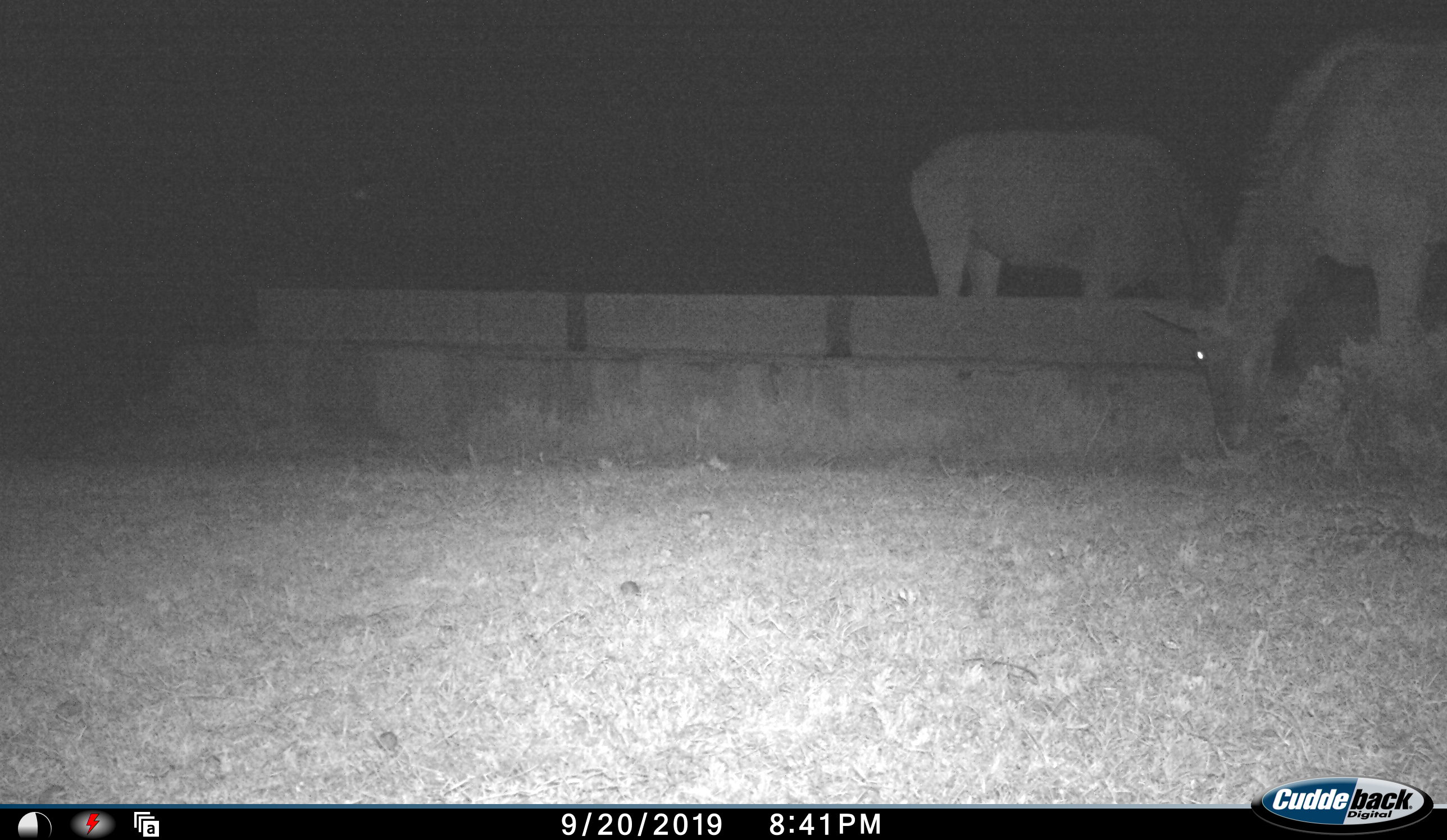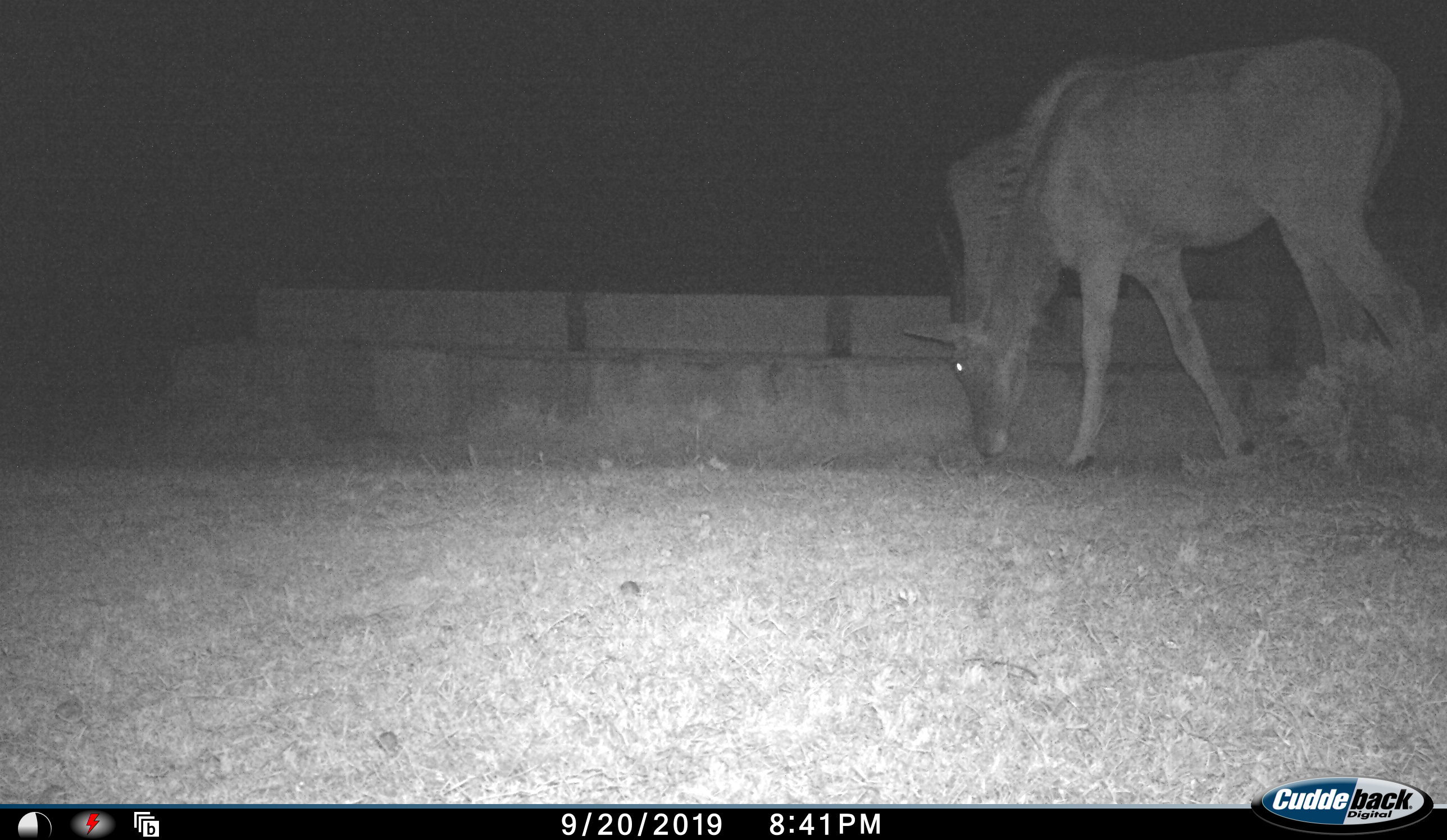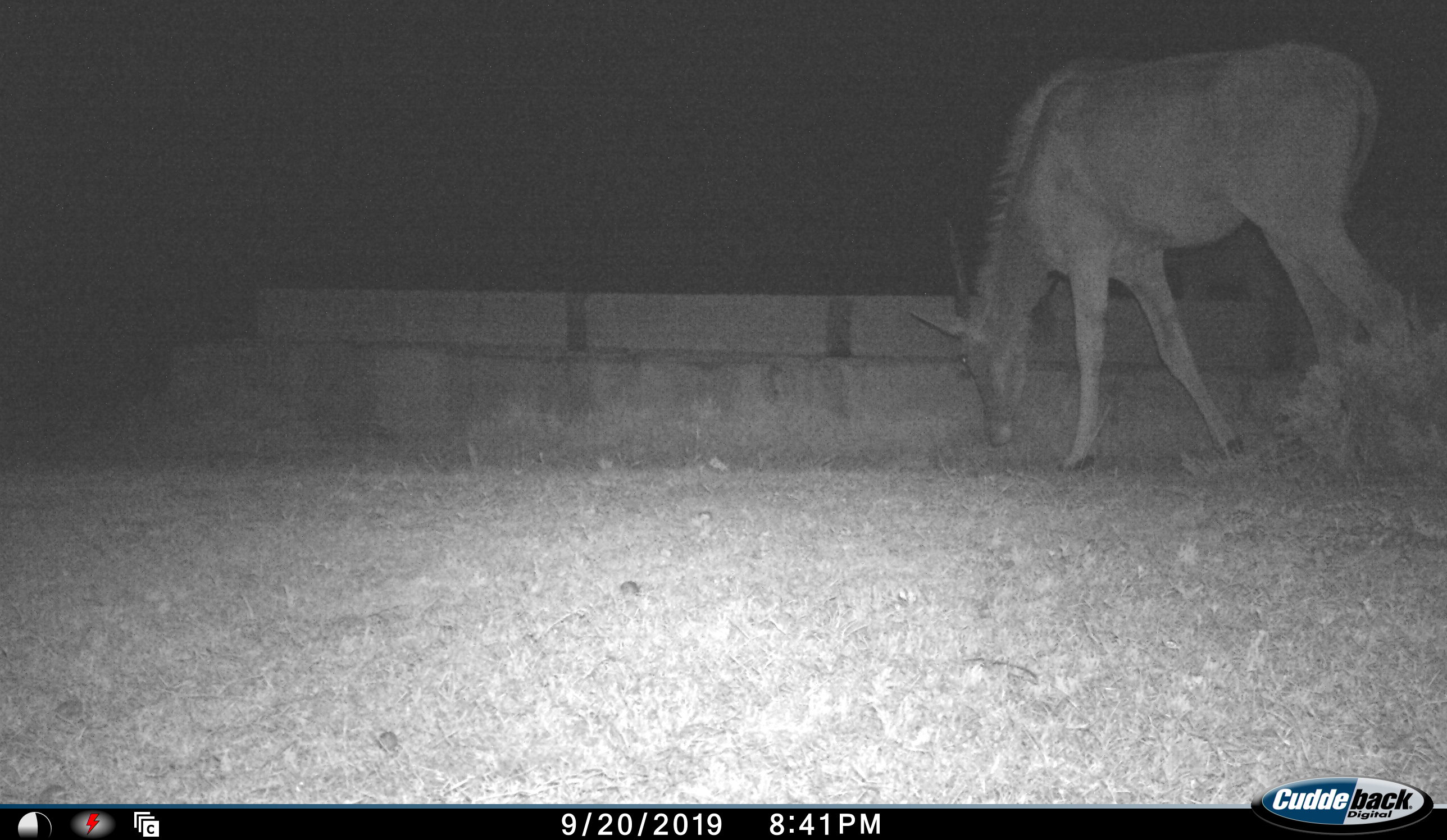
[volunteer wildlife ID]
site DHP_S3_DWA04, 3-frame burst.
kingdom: Animalia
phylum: Chordata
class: Mammalia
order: Artiodactyla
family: Bovidae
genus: Tragelaphus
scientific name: Tragelaphus oryx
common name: eland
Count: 2.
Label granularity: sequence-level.